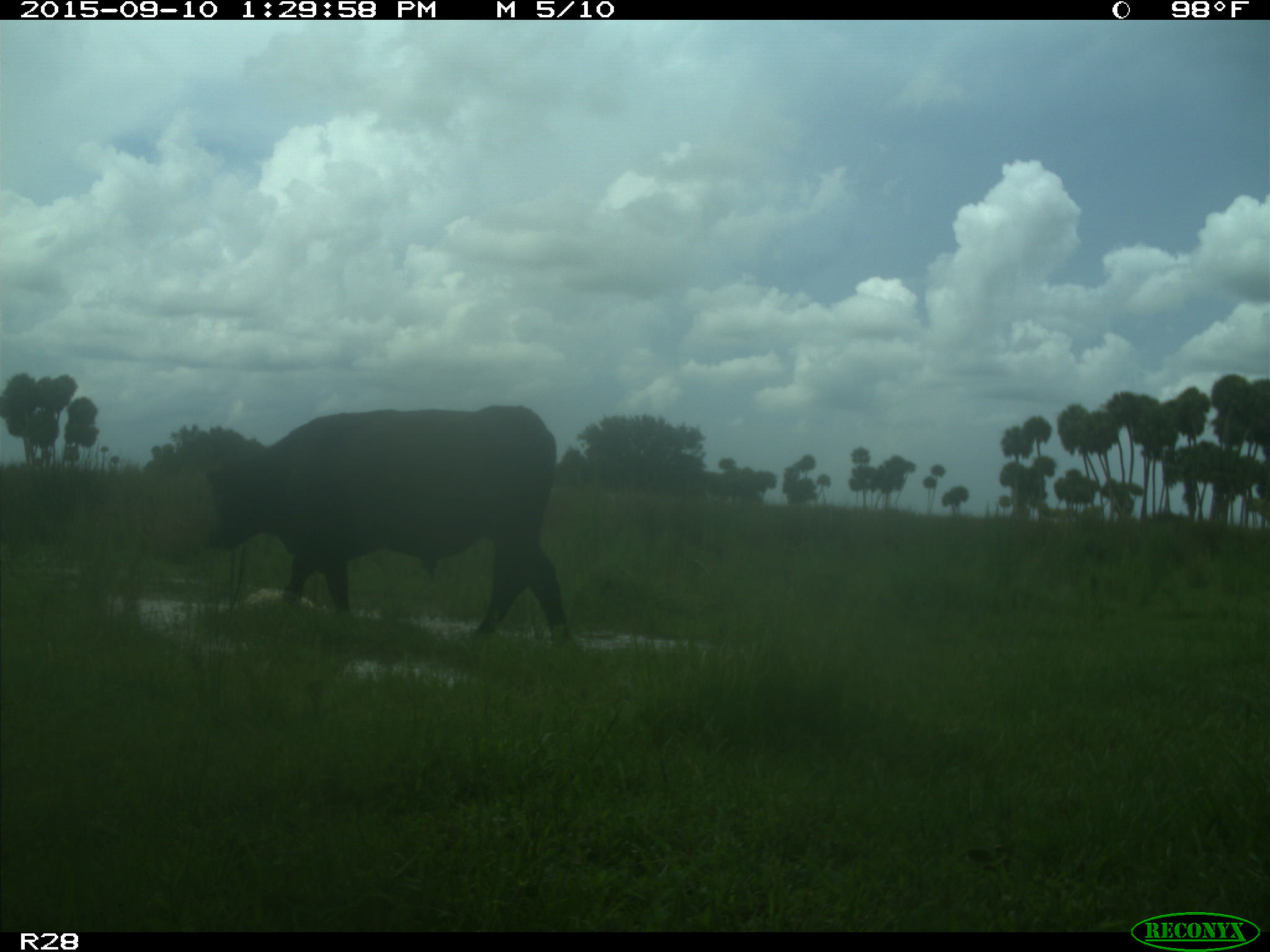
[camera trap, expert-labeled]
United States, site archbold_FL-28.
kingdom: Animalia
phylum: Chordata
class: Mammalia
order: Artiodactyla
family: Bovidae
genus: Bos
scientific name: Bos taurus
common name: domestic cow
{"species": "Bos taurus (domestic cow)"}